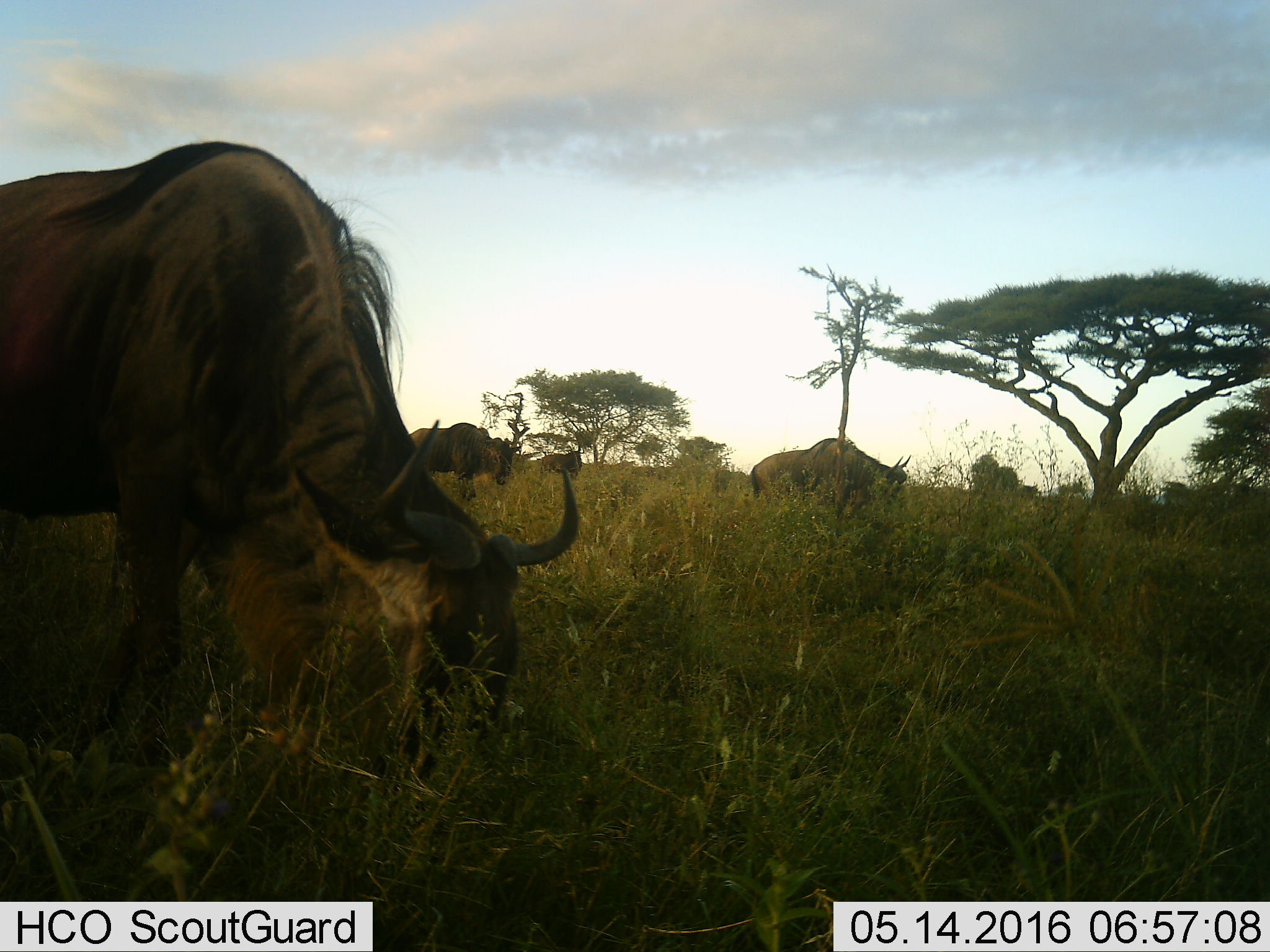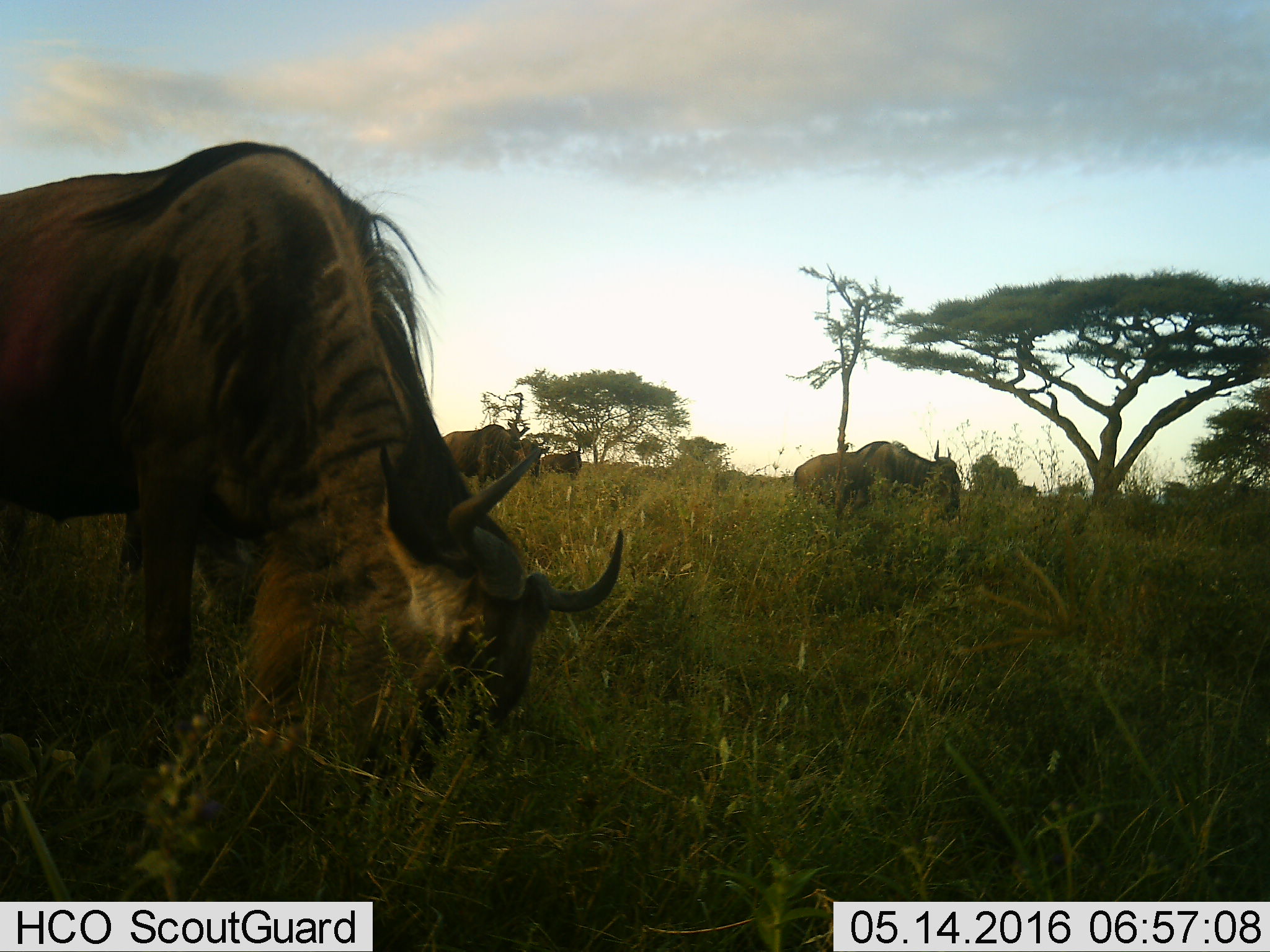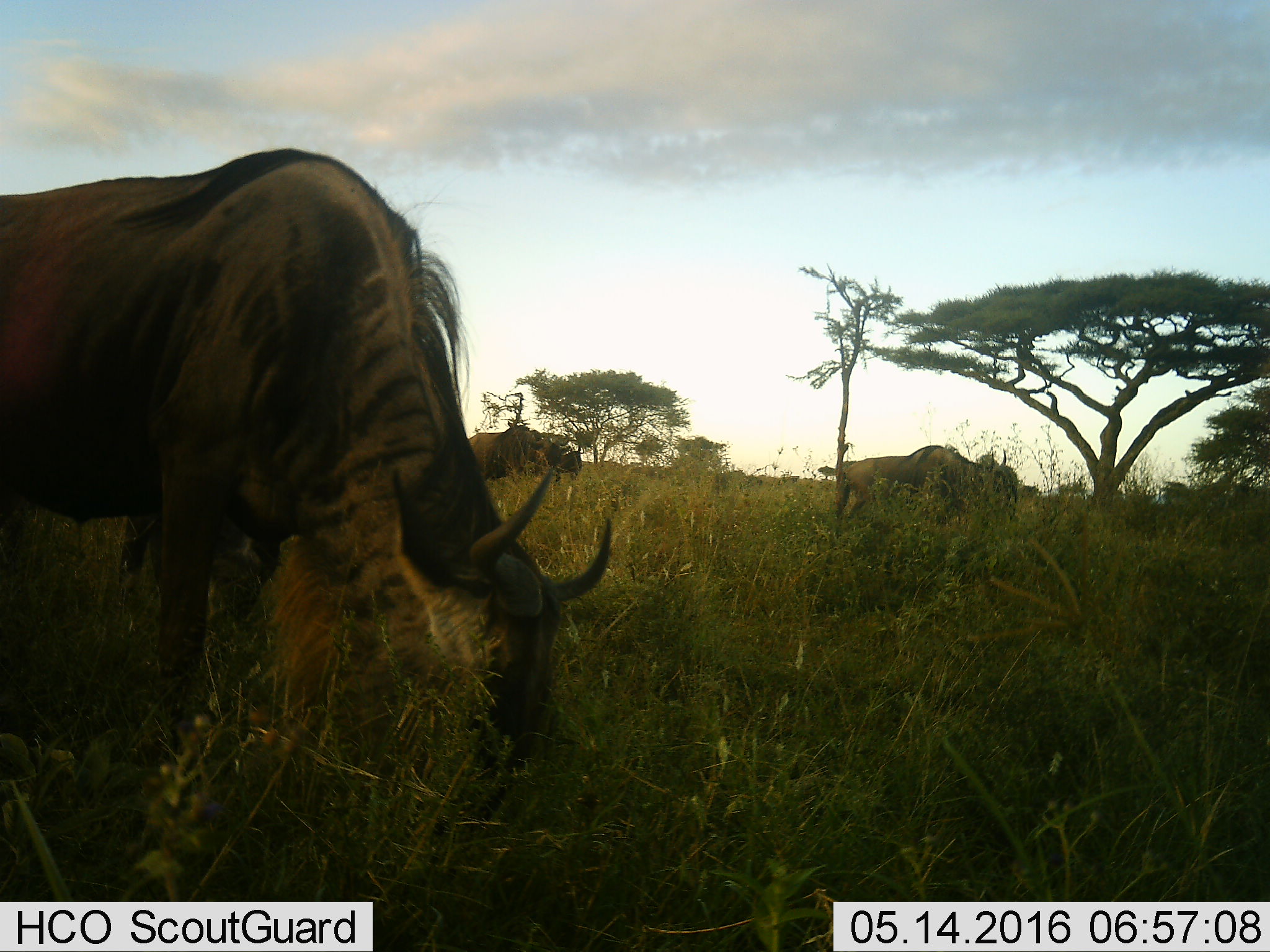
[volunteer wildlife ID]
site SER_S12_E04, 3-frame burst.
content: unidentified animal